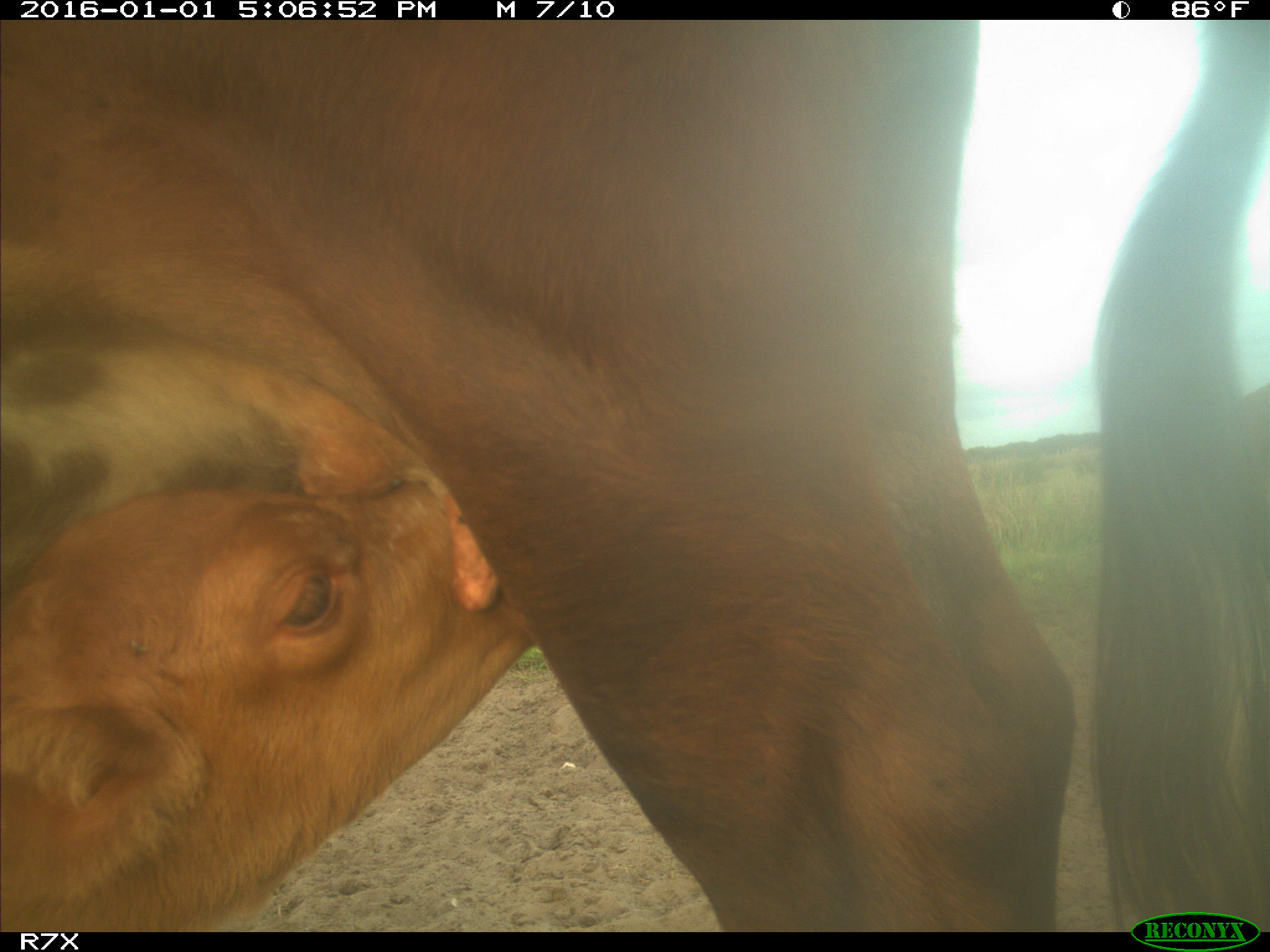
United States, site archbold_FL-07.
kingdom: Animalia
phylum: Chordata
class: Mammalia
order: Artiodactyla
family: Bovidae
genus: Bos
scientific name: Bos taurus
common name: domestic cow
Bos taurus (domestic cow).